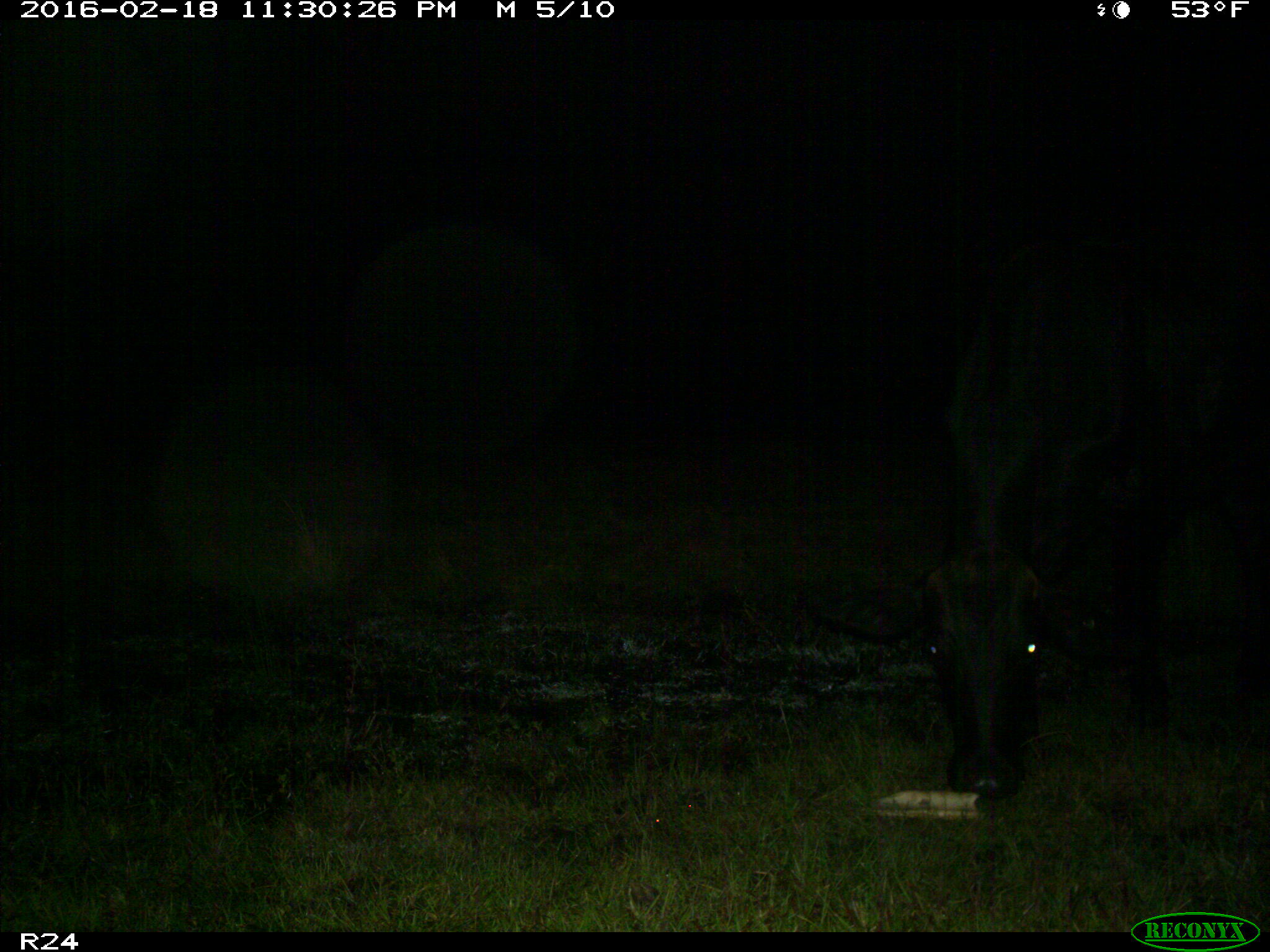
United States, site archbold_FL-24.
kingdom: Animalia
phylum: Chordata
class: Mammalia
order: Artiodactyla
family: Bovidae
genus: Bos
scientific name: Bos taurus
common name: domestic cow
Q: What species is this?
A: Bos taurus (domestic cow).